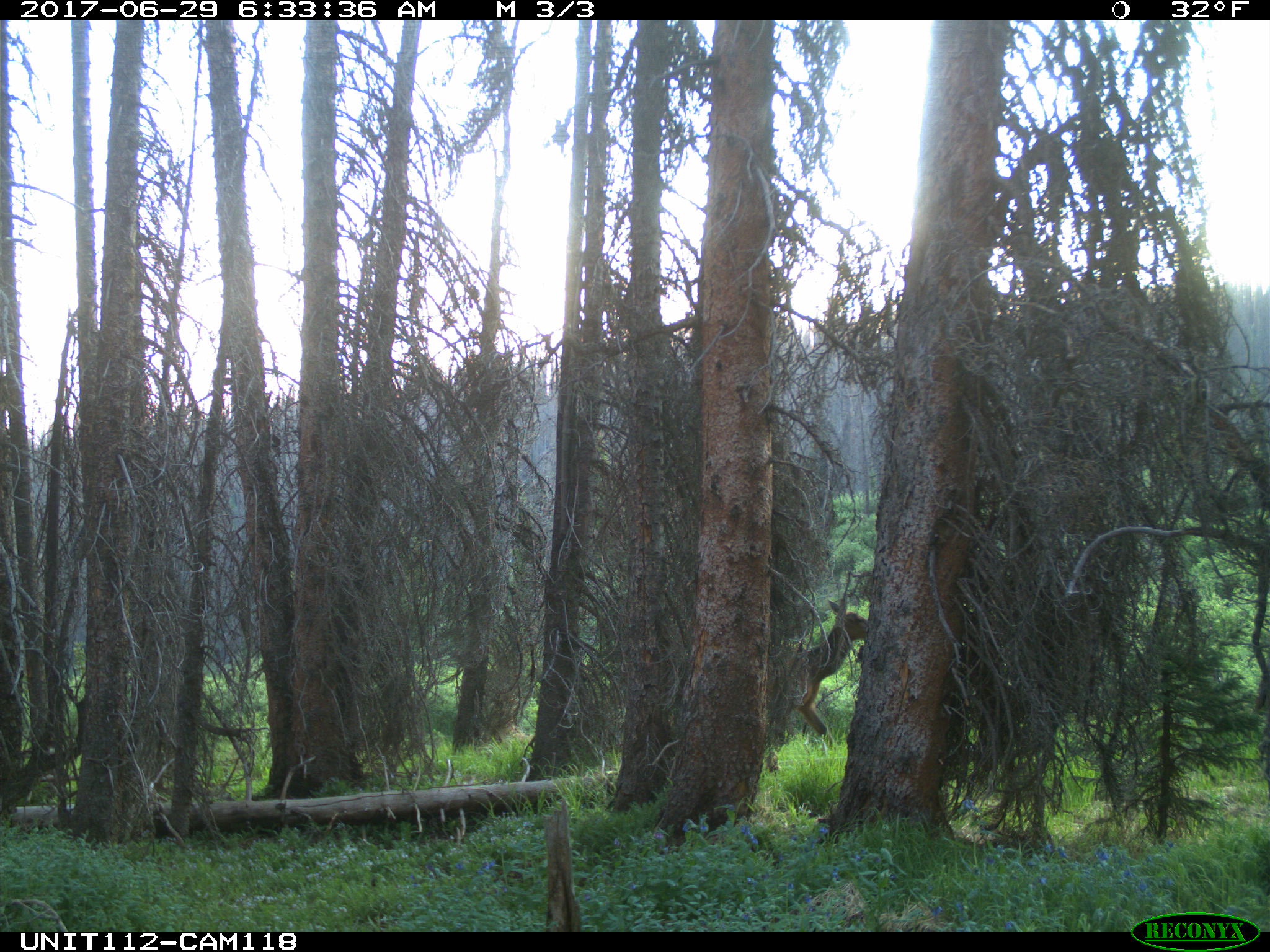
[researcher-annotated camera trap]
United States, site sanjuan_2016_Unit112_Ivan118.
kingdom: Animalia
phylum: Chordata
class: Mammalia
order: Artiodactyla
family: Cervidae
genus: Cervus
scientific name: Cervus elaphus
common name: red deer